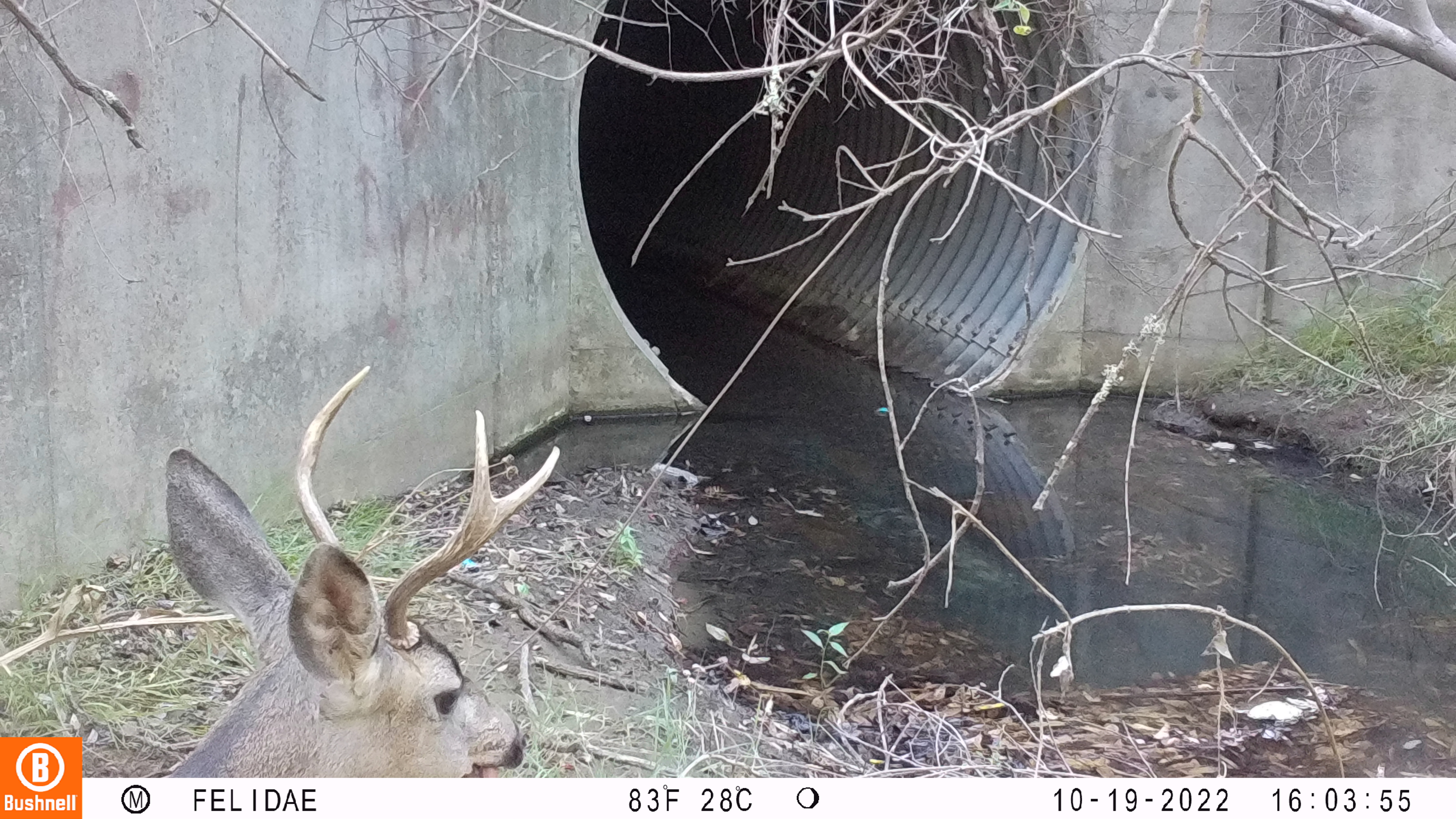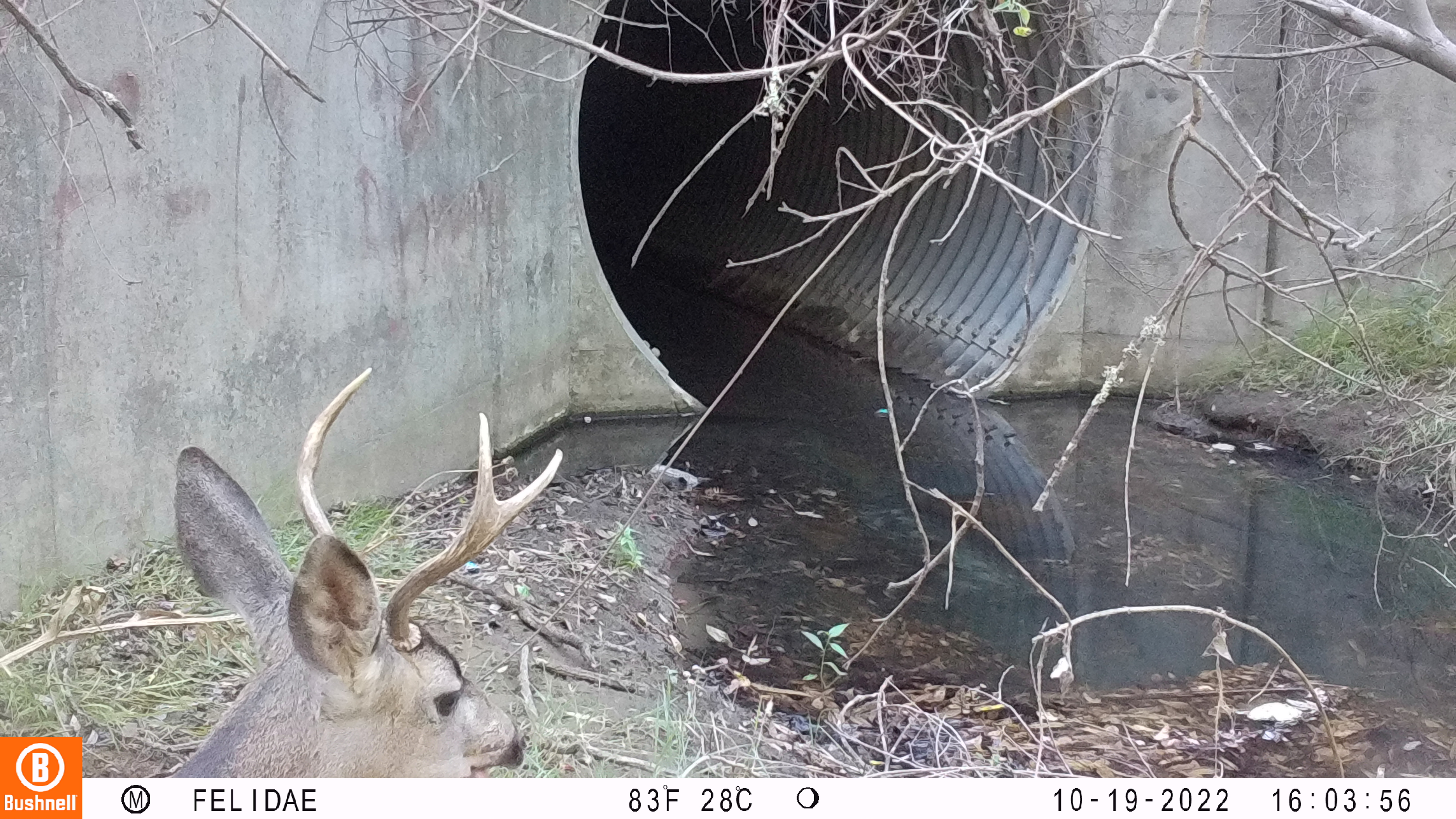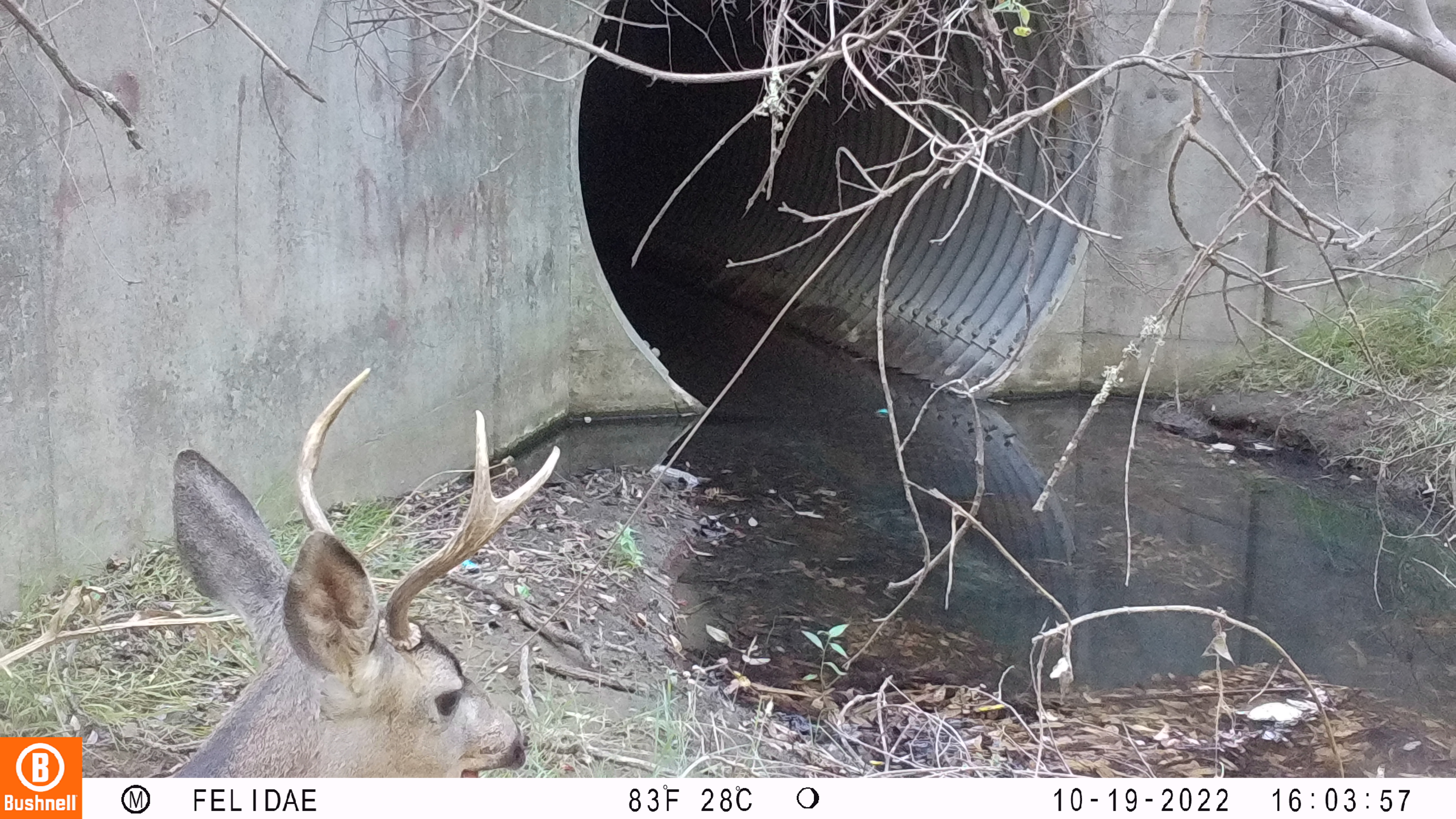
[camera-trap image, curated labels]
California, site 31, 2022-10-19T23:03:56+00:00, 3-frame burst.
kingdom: Animalia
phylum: Chordata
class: Mammalia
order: Artiodactyla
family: Cervidae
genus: Odocoileus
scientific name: Odocoileus hemionus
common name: mule deer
Mule deer (Odocoileus hemionus).